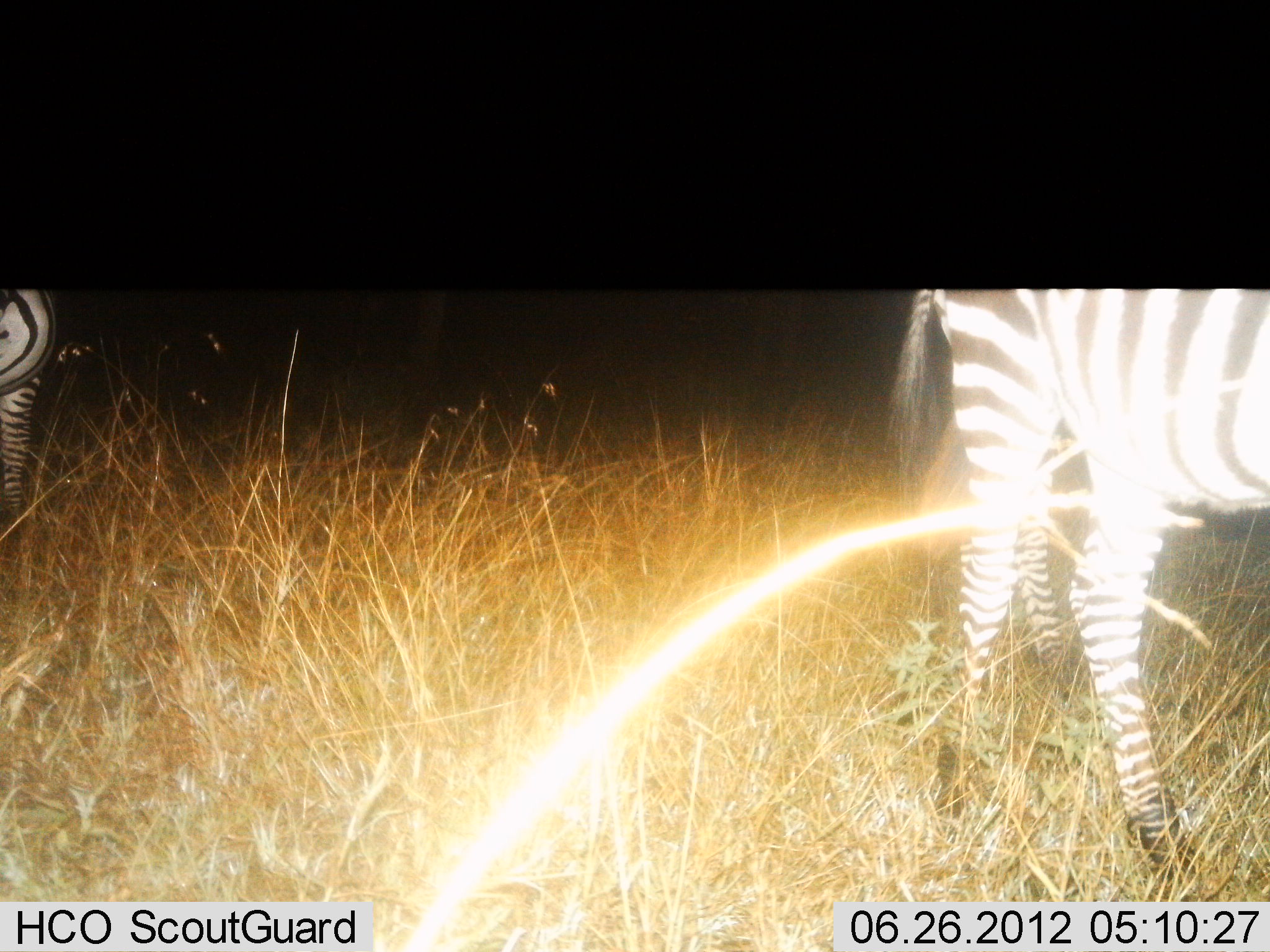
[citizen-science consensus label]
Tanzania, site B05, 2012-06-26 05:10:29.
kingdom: Animalia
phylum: Chordata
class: Mammalia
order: Perissodactyla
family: Equidae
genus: Equus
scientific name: Equus quagga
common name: plains zebra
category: zebra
Zebra (plains zebra) (Equus quagga), count 2. Behavior (volunteer vote fractions): standing 60%, resting 0%, moving 40%, interacting 0%. Young present (vote fraction): 10%. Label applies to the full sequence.